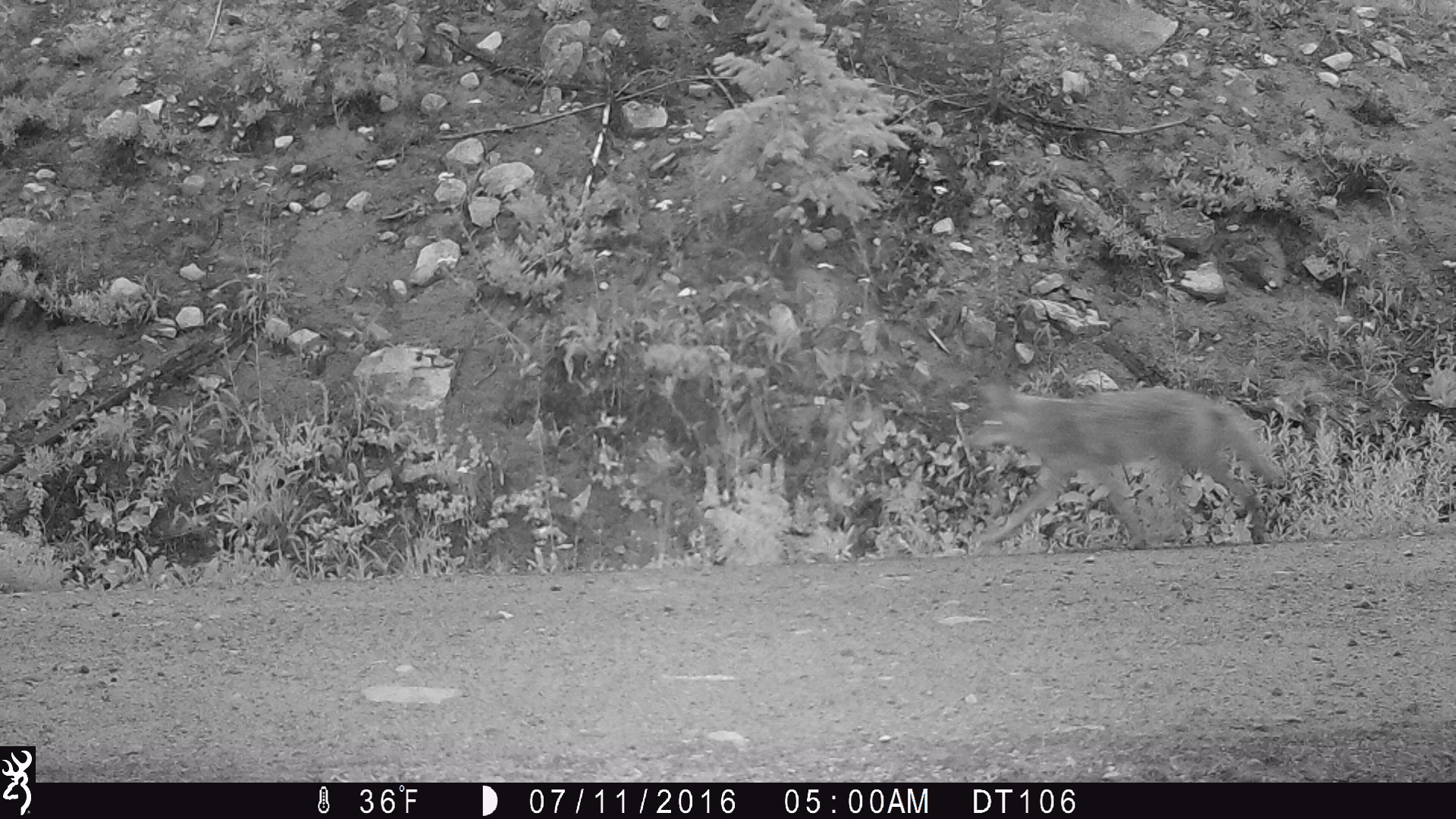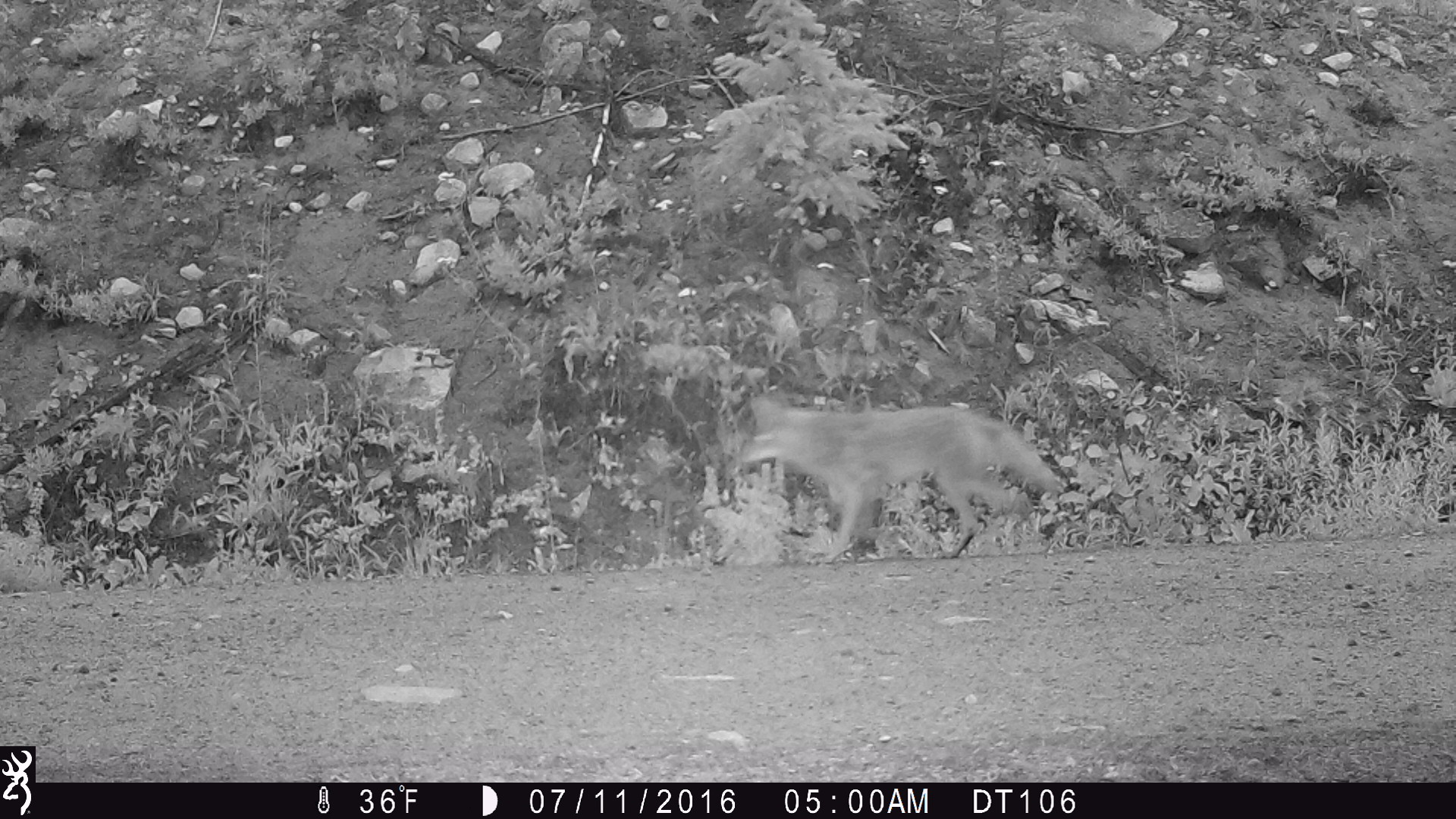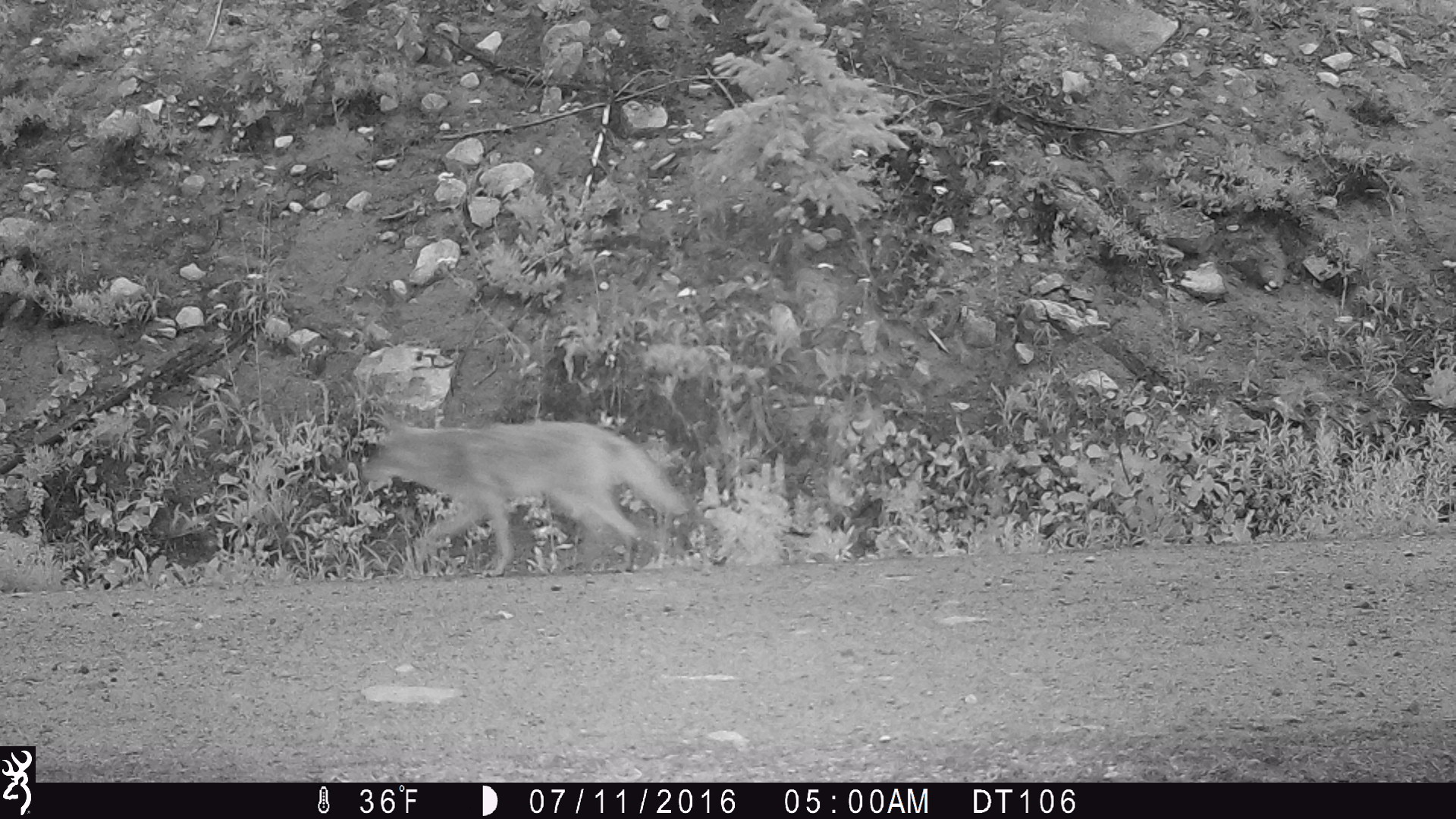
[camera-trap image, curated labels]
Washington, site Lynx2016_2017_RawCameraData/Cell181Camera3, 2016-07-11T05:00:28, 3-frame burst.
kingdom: Animalia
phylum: Chordata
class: Mammalia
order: Carnivora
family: Canidae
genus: Canis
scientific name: Canis latrans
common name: coyote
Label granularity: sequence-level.